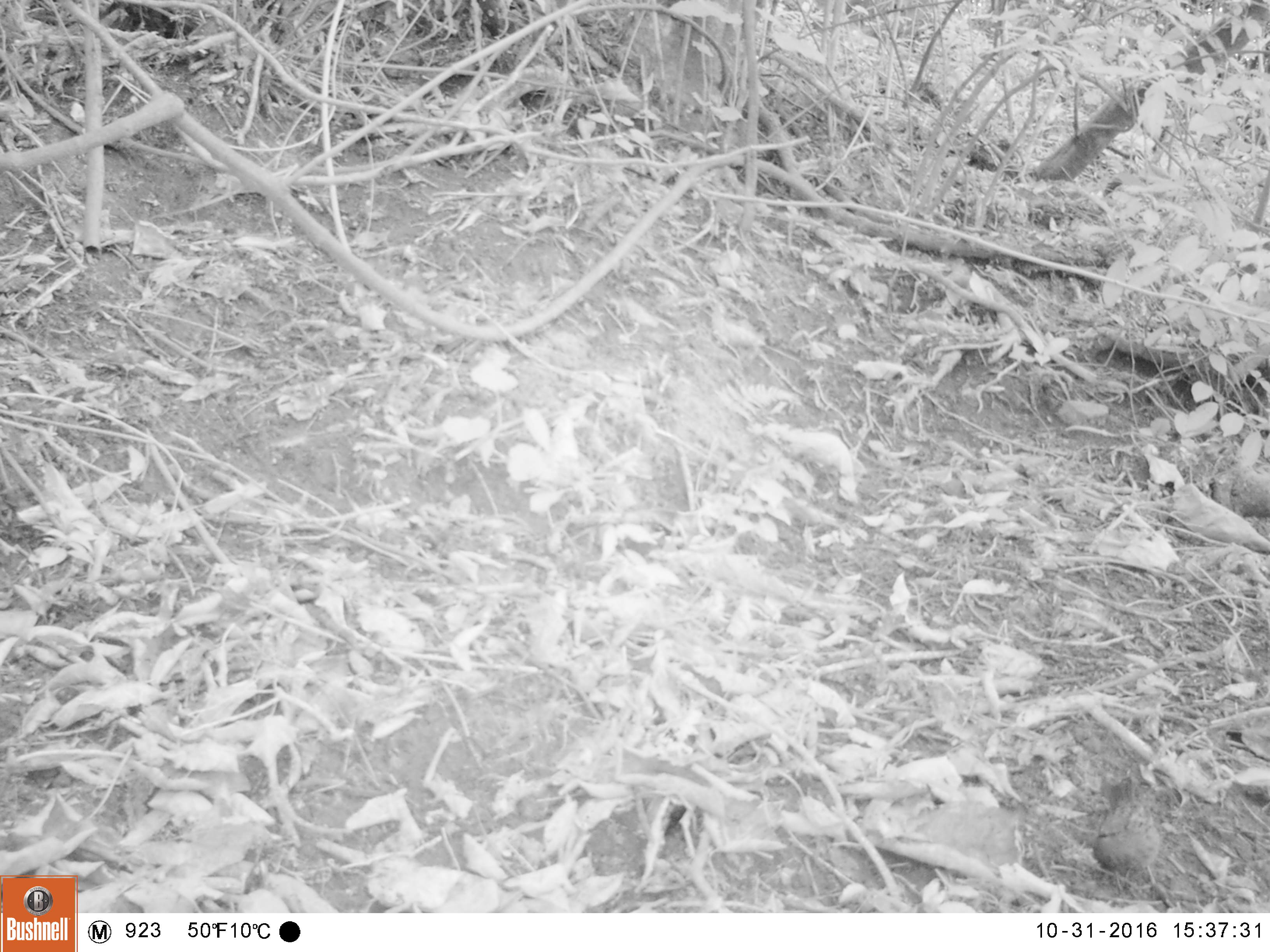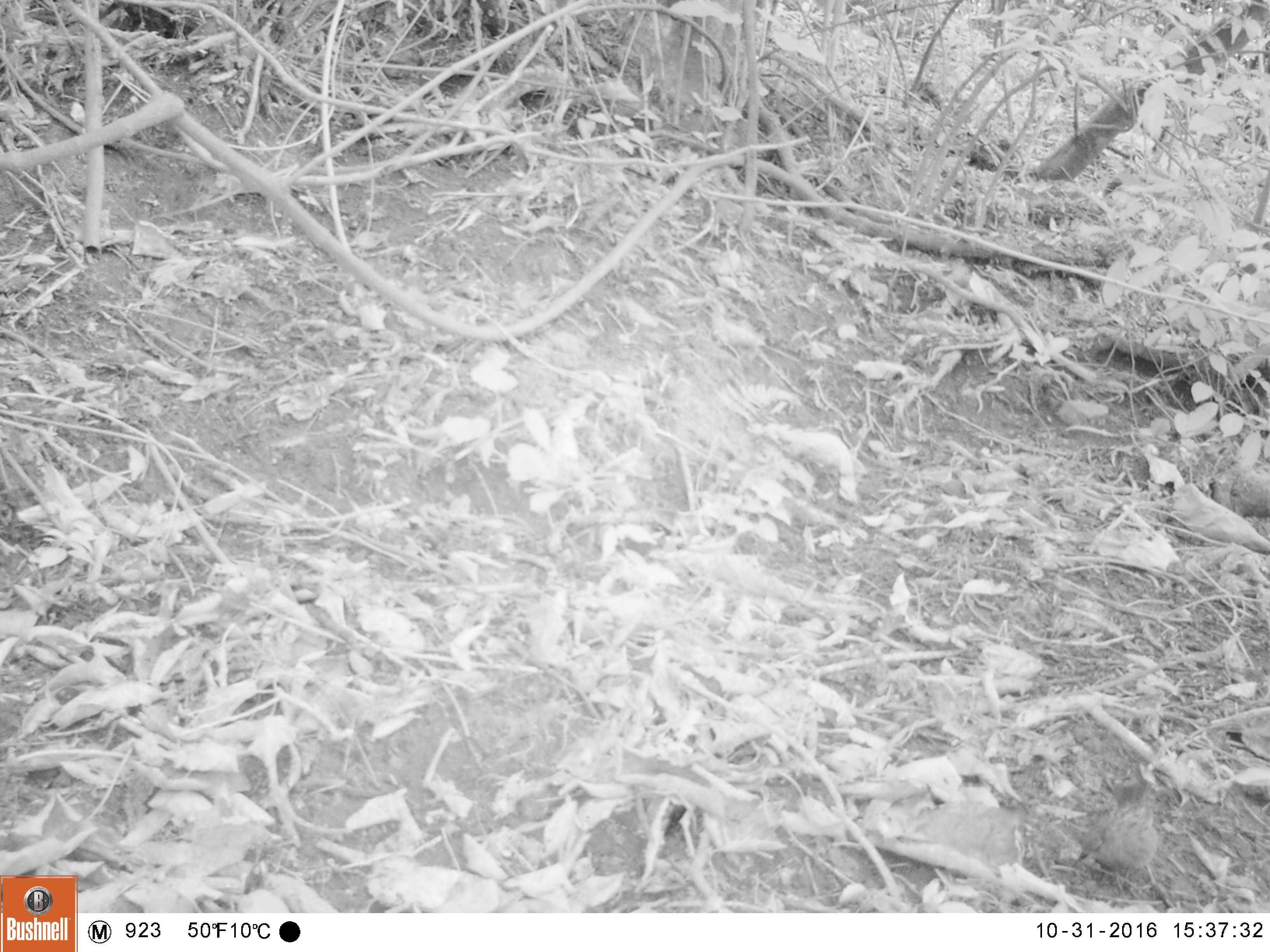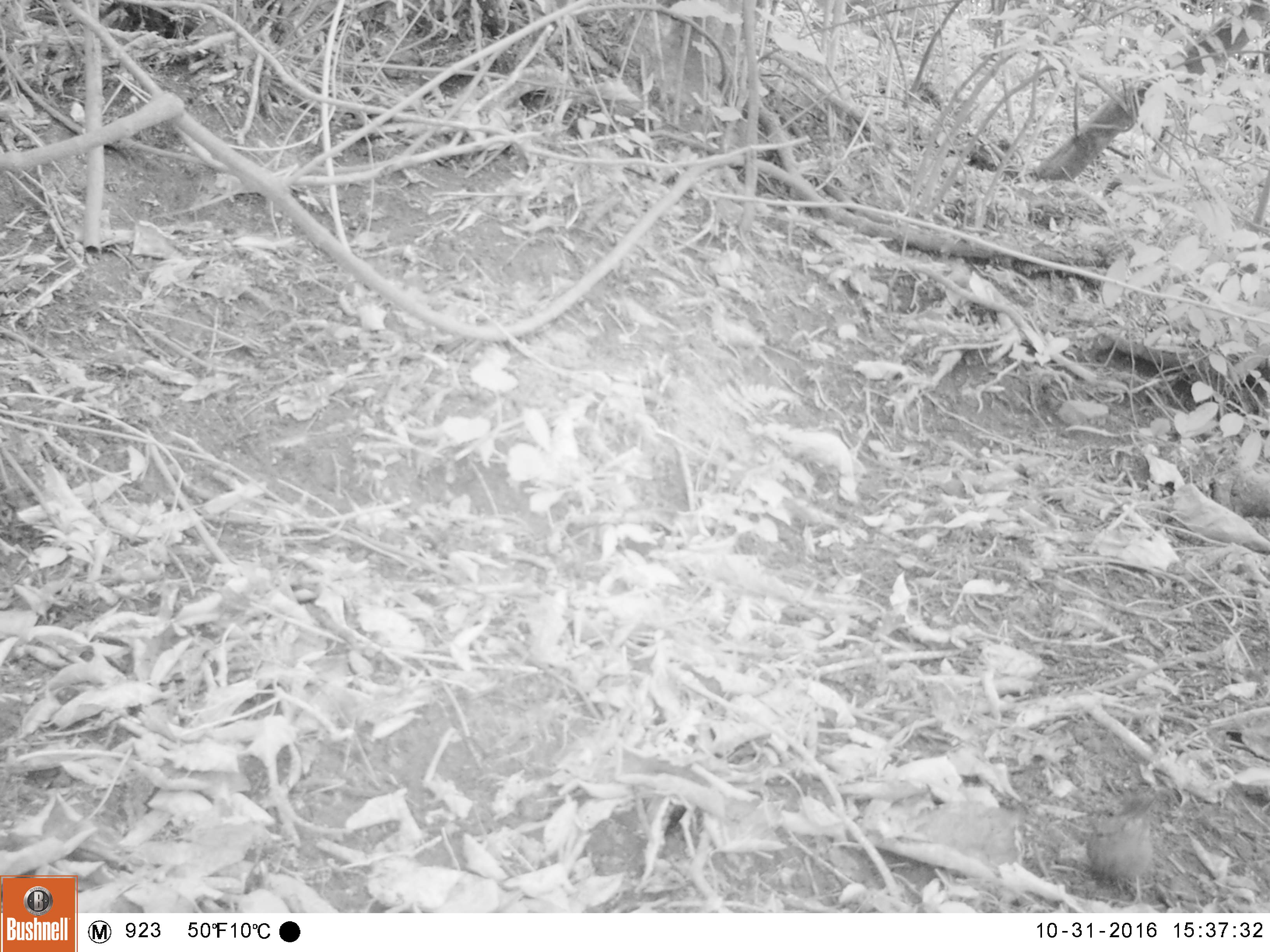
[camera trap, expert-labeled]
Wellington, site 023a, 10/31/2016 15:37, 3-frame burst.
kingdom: Animalia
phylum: Chordata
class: Aves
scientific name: Aves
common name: bird